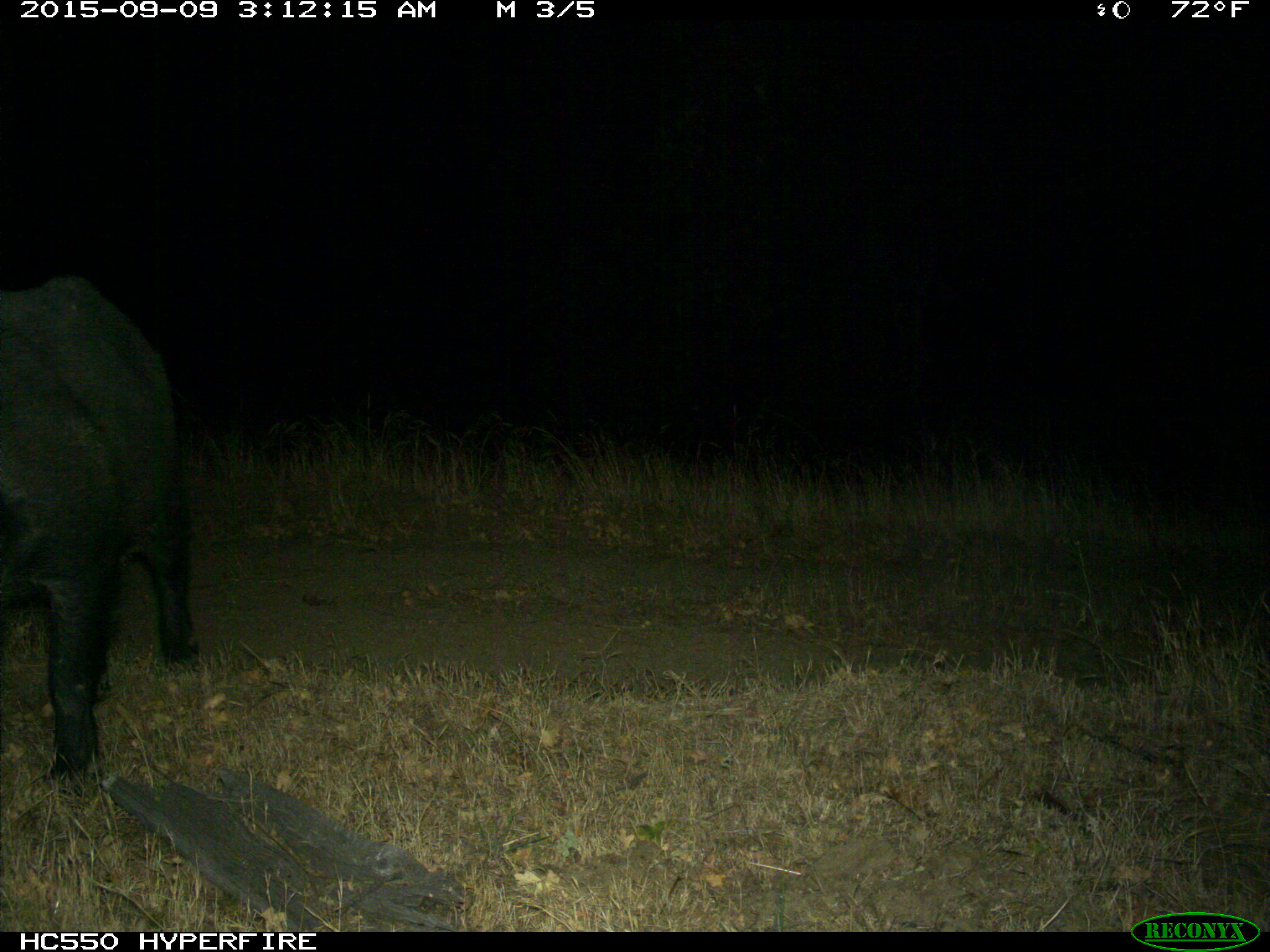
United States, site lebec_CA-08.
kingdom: Animalia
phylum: Chordata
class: Mammalia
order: Artiodactyla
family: Suidae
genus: Sus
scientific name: Sus scrofa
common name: wild boar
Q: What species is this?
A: Sus scrofa (wild boar).